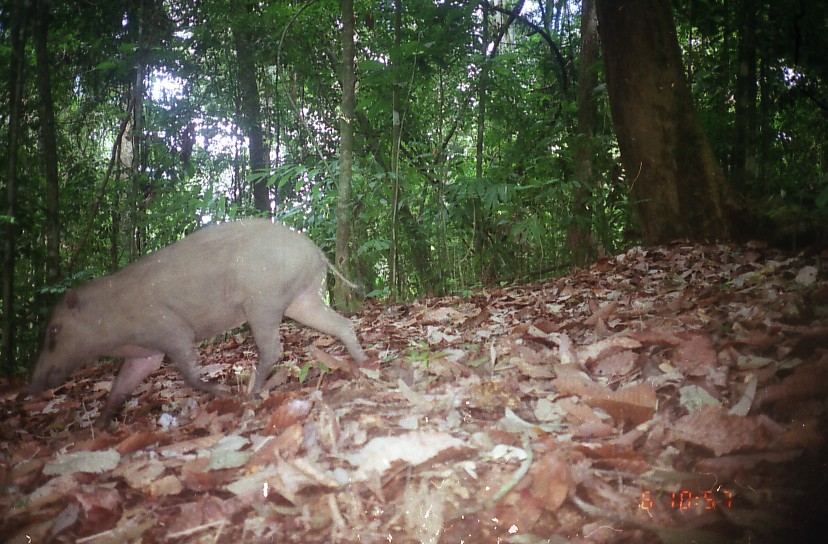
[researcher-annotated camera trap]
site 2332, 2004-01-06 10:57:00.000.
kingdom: Animalia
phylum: Chordata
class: Mammalia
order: Artiodactyla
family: Suidae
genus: Sus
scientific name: Sus scrofa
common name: wild boar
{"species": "Sus scrofa (wild boar)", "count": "1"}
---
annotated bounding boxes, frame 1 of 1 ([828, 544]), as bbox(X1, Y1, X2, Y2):
sus scrofa: bbox(29, 217, 371, 432)